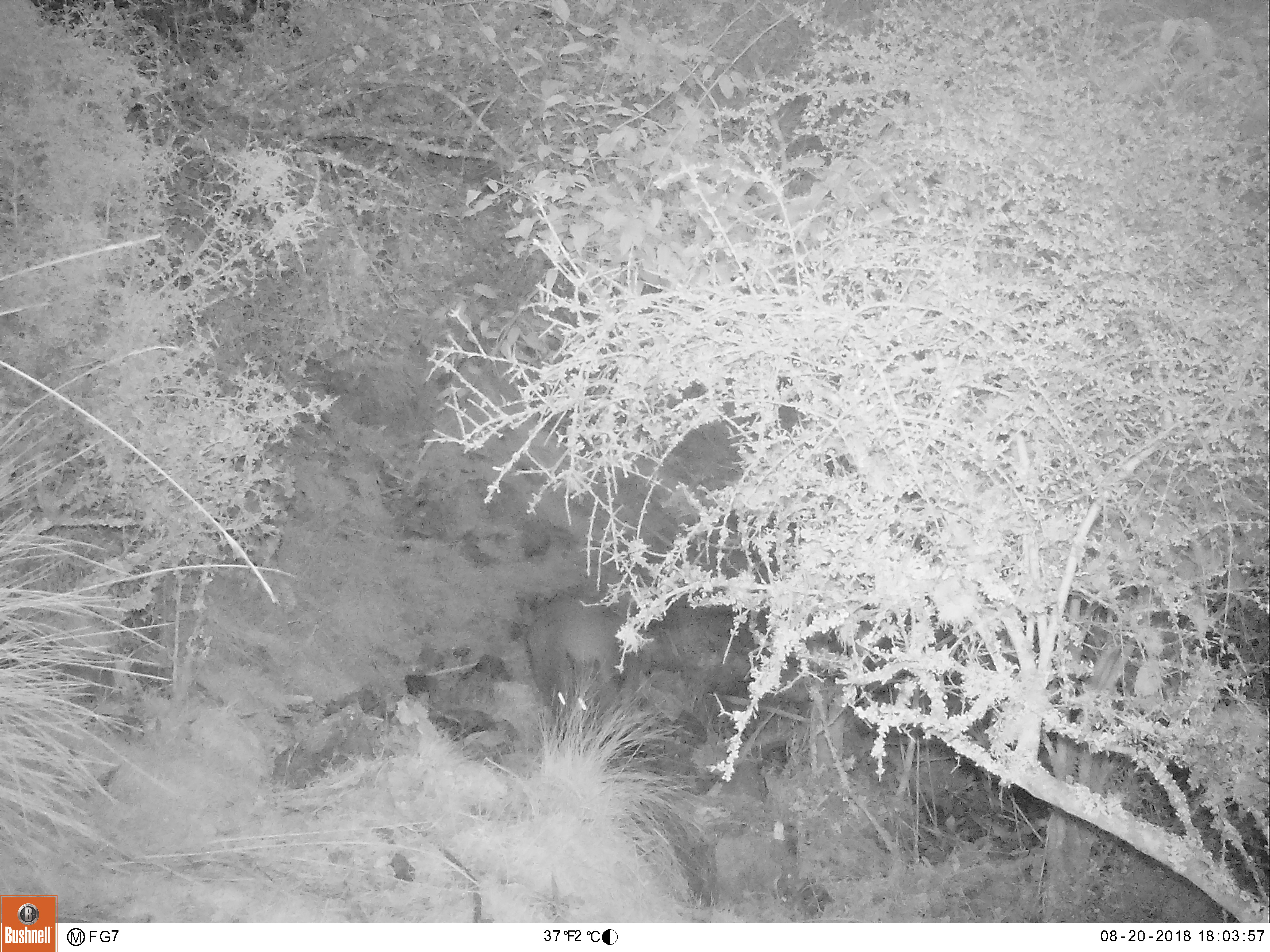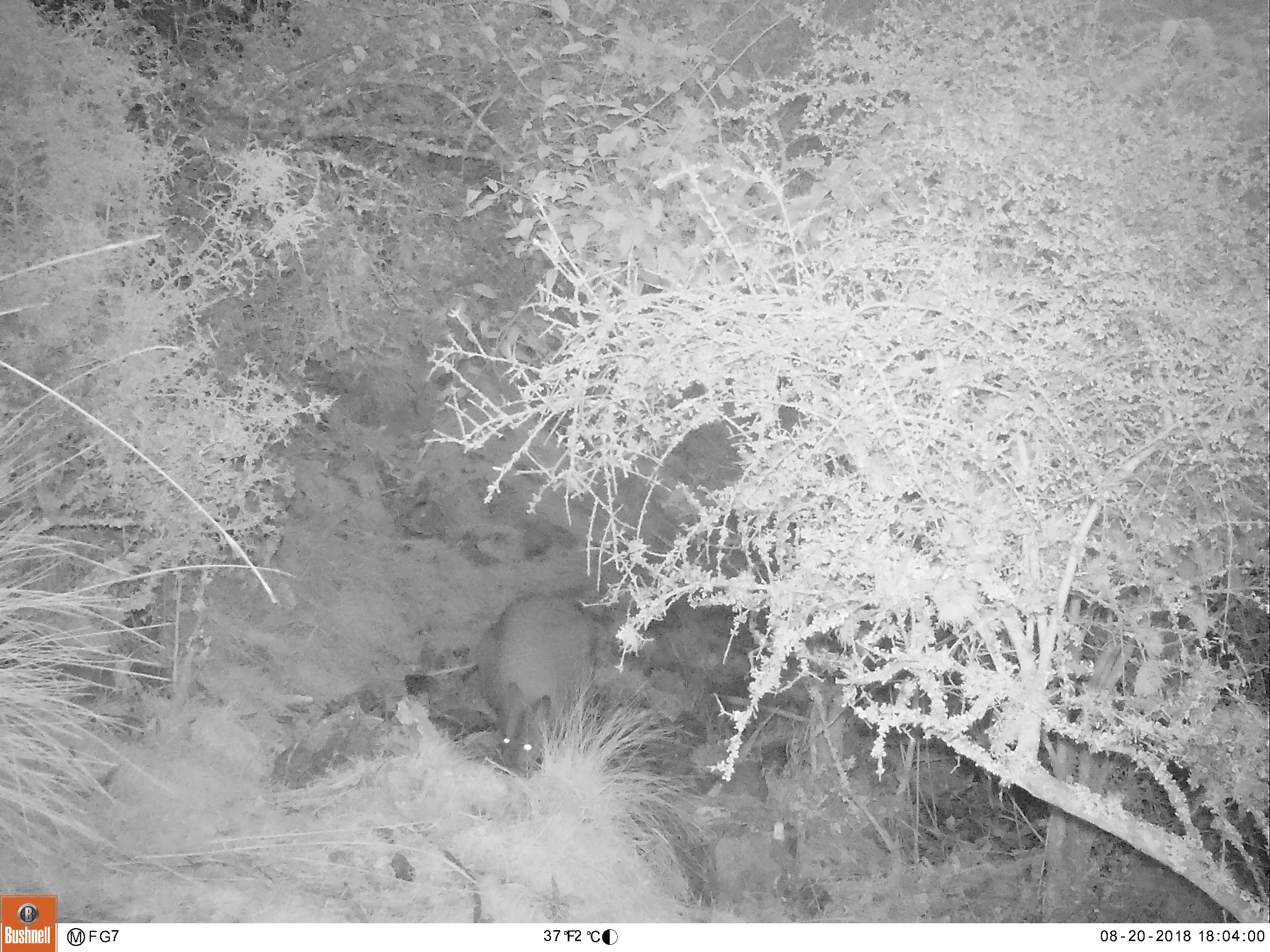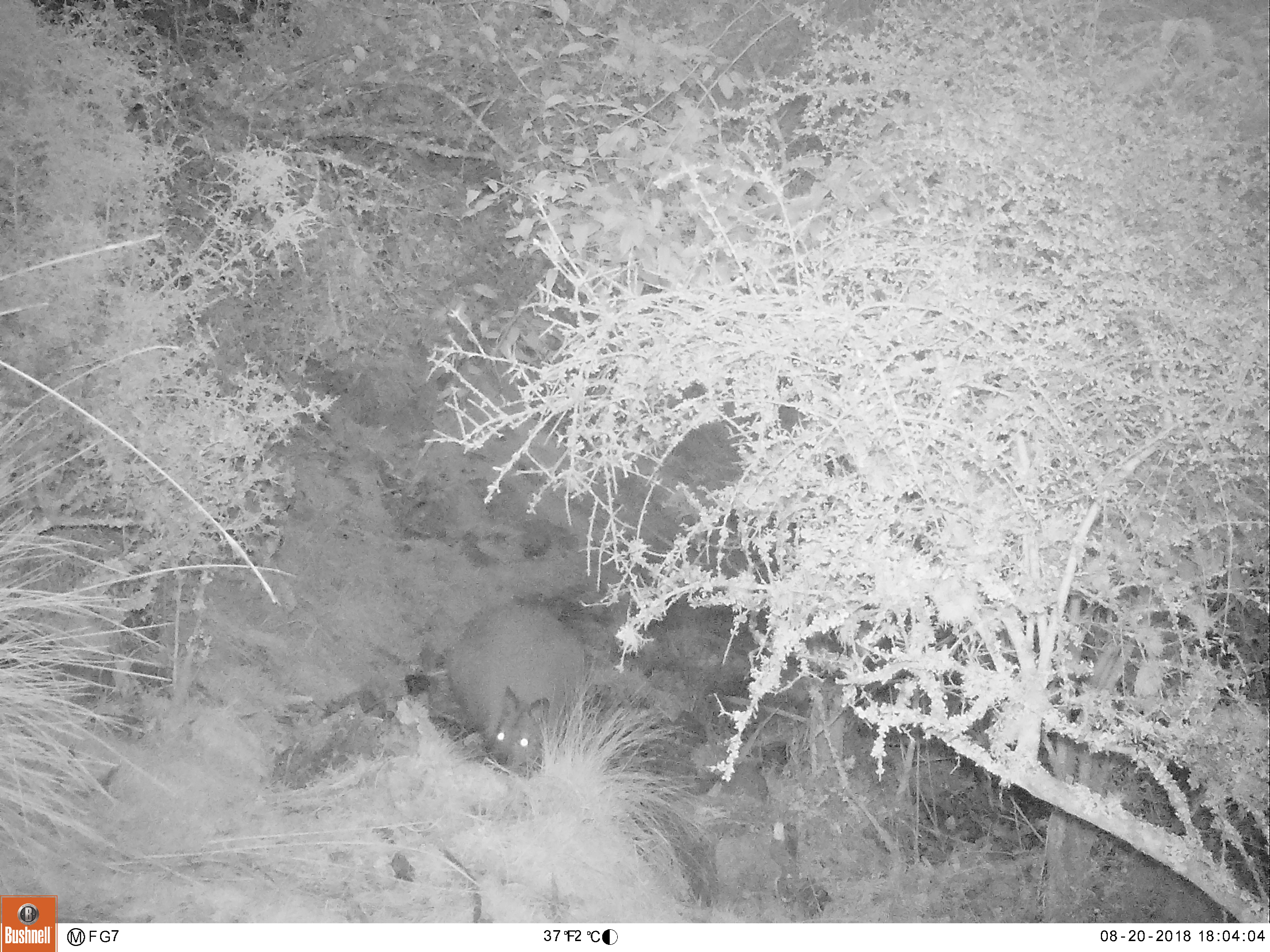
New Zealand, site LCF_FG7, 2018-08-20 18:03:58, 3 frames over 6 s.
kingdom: Animalia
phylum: Chordata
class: Mammalia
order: Diprotodontia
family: Macropodidae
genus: Notamacropus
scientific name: Notamacropus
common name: wallaby